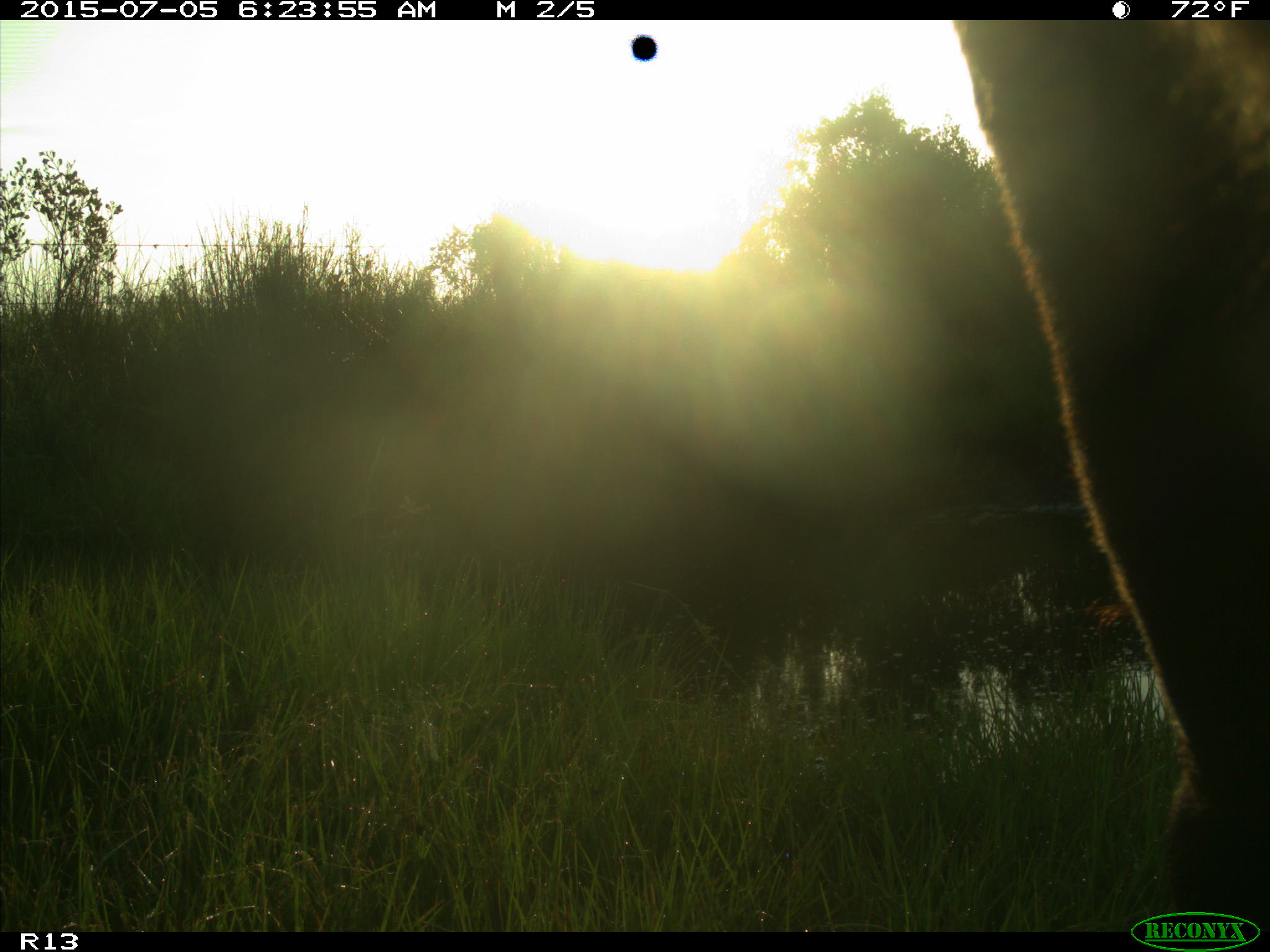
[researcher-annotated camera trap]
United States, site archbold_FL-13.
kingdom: Animalia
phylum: Chordata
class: Mammalia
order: Artiodactyla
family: Bovidae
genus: Bos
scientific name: Bos taurus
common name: domestic cow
Bos taurus (domestic cow).